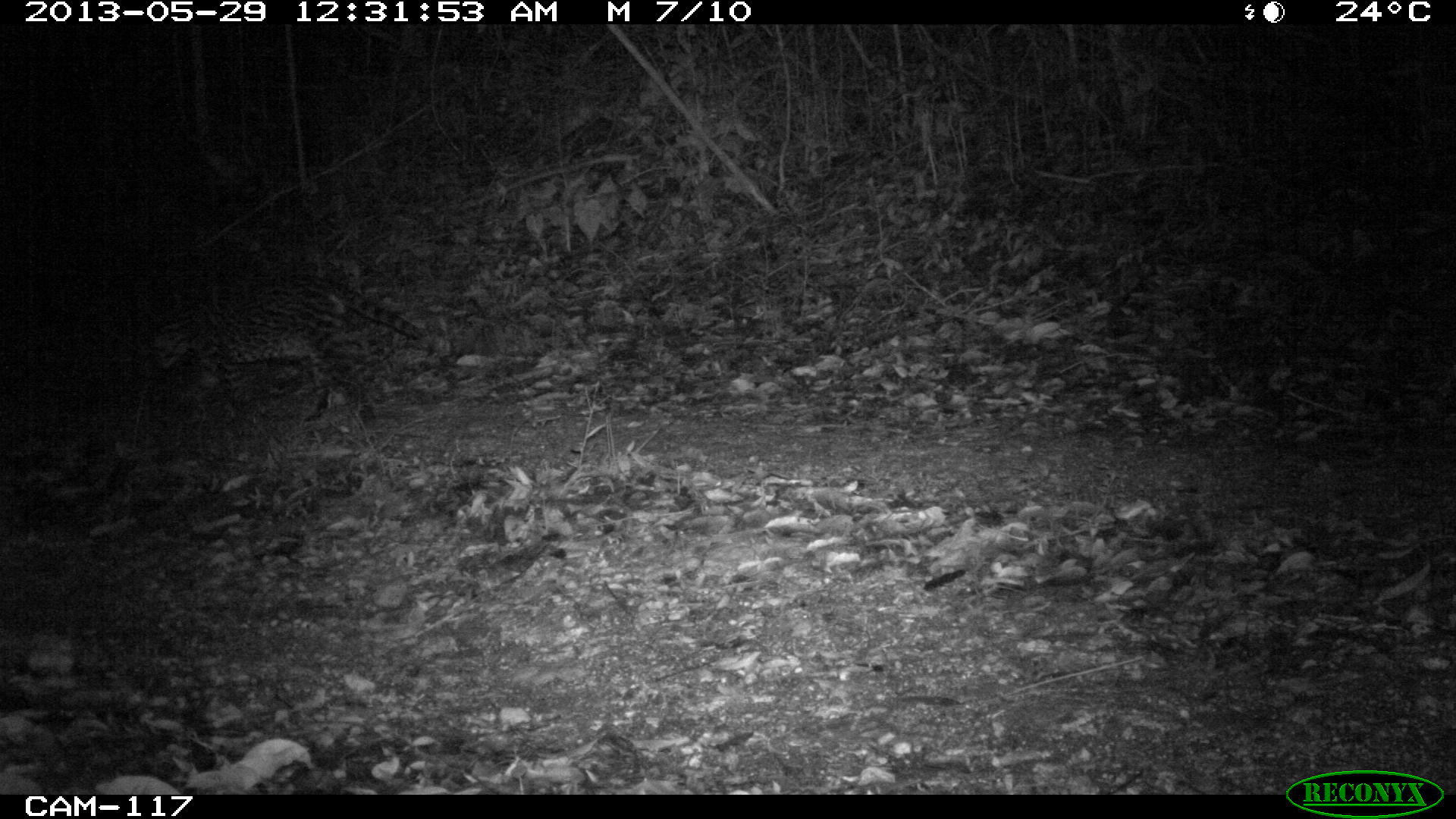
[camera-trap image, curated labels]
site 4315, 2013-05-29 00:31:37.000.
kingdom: Animalia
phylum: Chordata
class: Mammalia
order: Carnivora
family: Felidae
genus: Leopardus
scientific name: Leopardus pardalis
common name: ocelot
Leopardus pardalis (ocelot), count 1, sex female.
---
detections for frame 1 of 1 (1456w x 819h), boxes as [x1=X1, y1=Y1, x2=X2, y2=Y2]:
leopardus pardalis: [x1=154, y1=268, x2=430, y2=426]